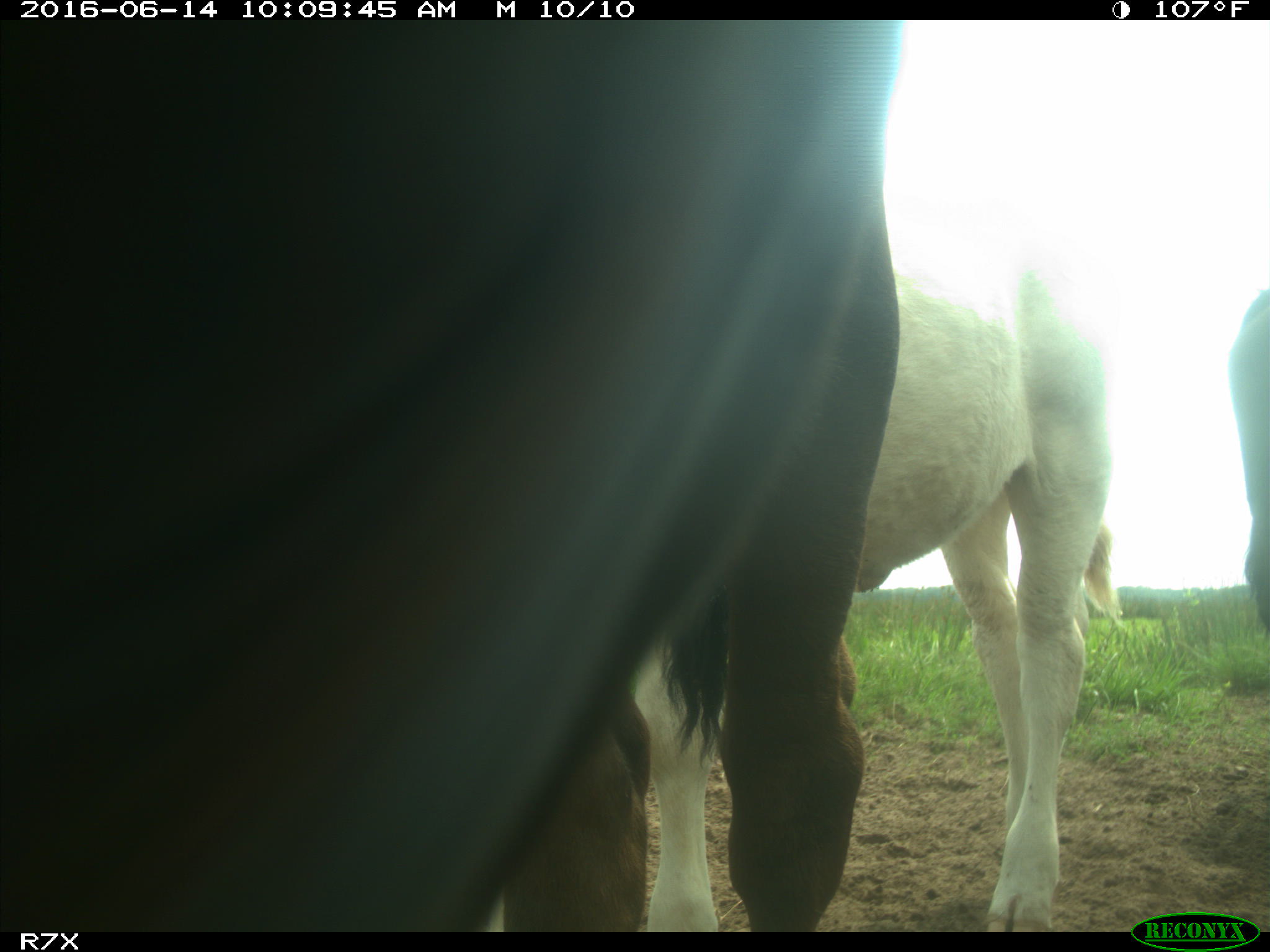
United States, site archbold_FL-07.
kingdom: Animalia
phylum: Chordata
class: Mammalia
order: Artiodactyla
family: Bovidae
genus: Bos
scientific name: Bos taurus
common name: domestic cow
Bos taurus (domestic cow).